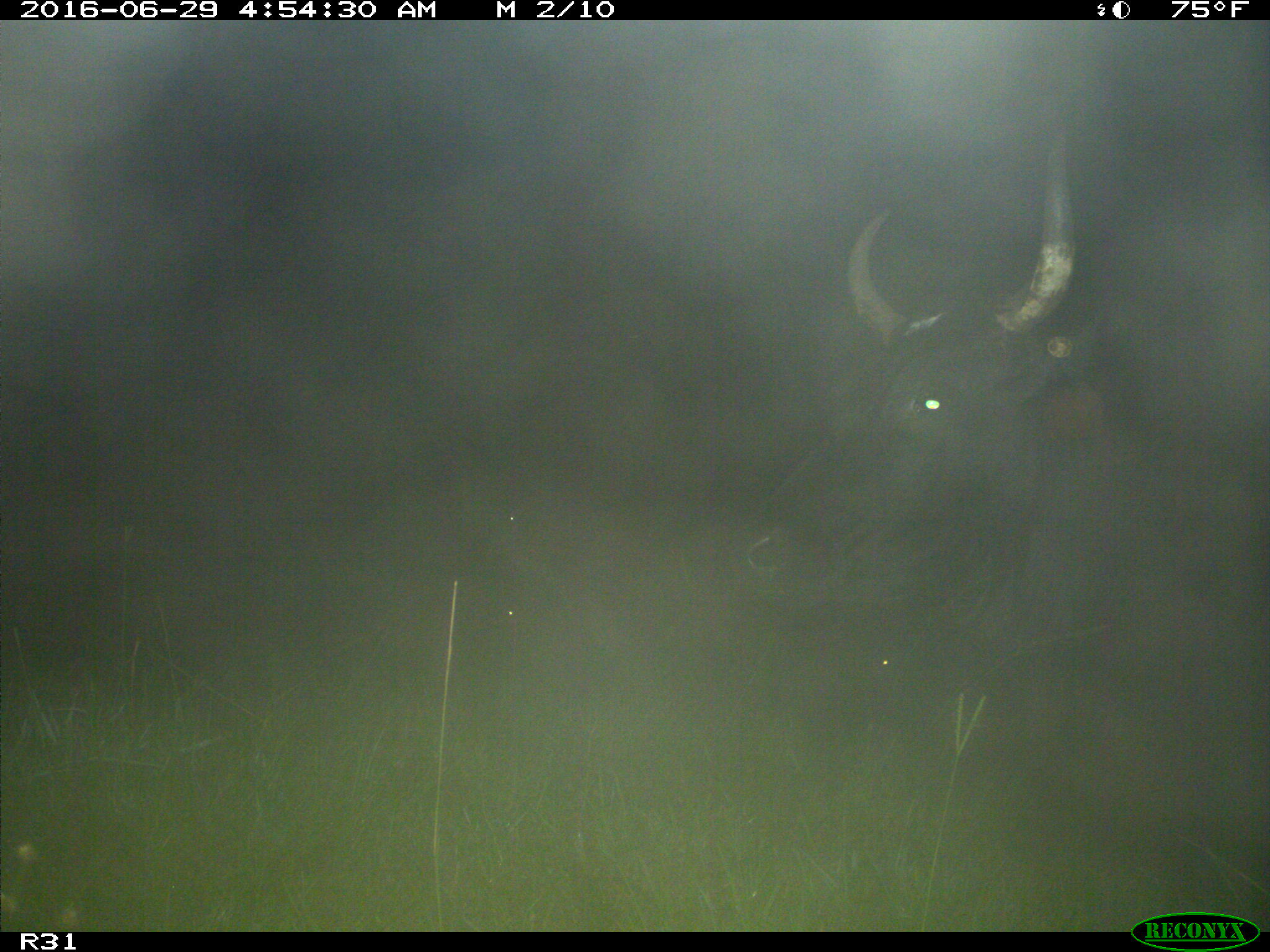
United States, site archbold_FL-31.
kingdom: Animalia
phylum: Chordata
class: Mammalia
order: Artiodactyla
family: Bovidae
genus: Bos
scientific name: Bos taurus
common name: domestic cow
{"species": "Bos taurus (domestic cow)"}